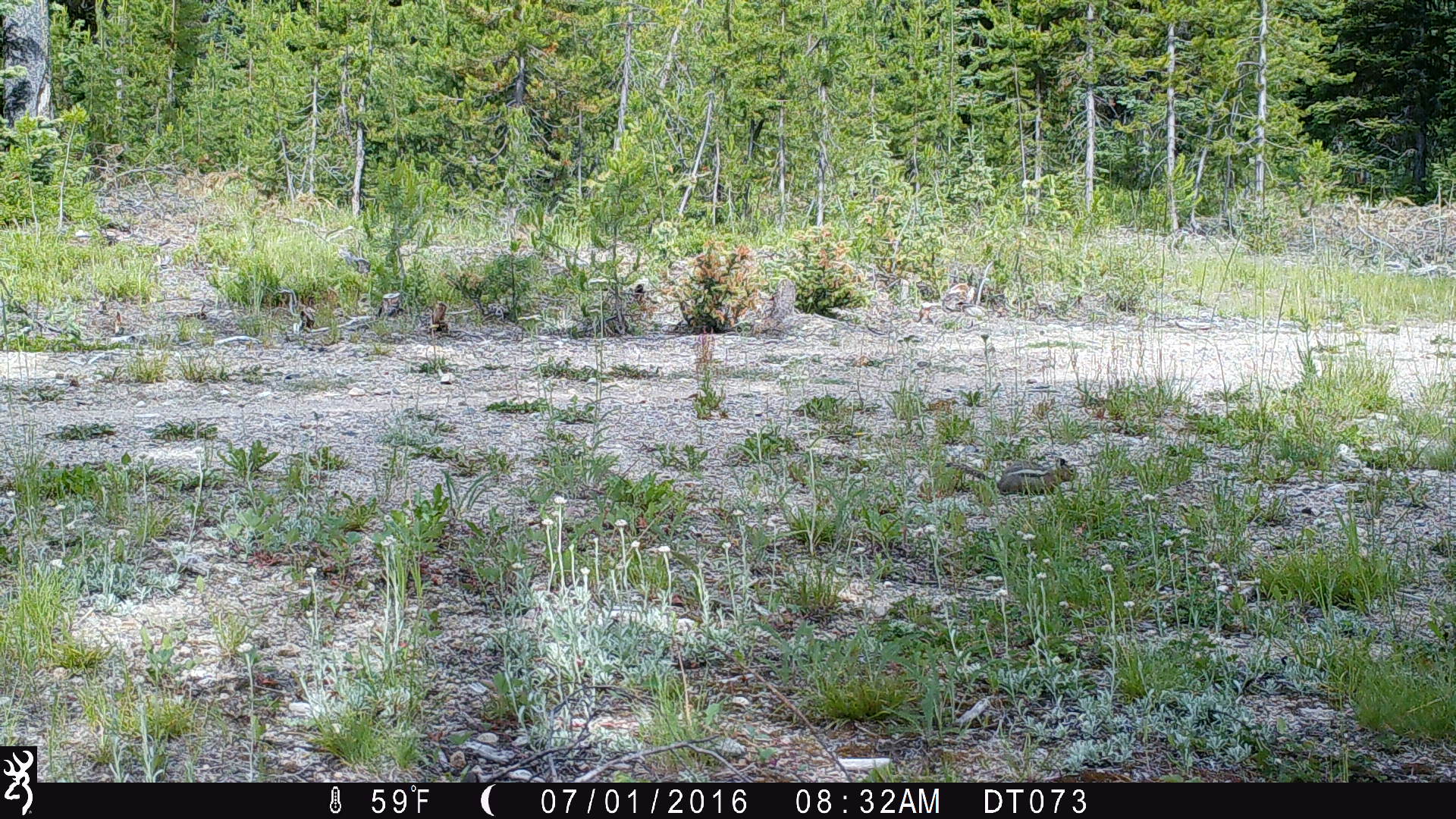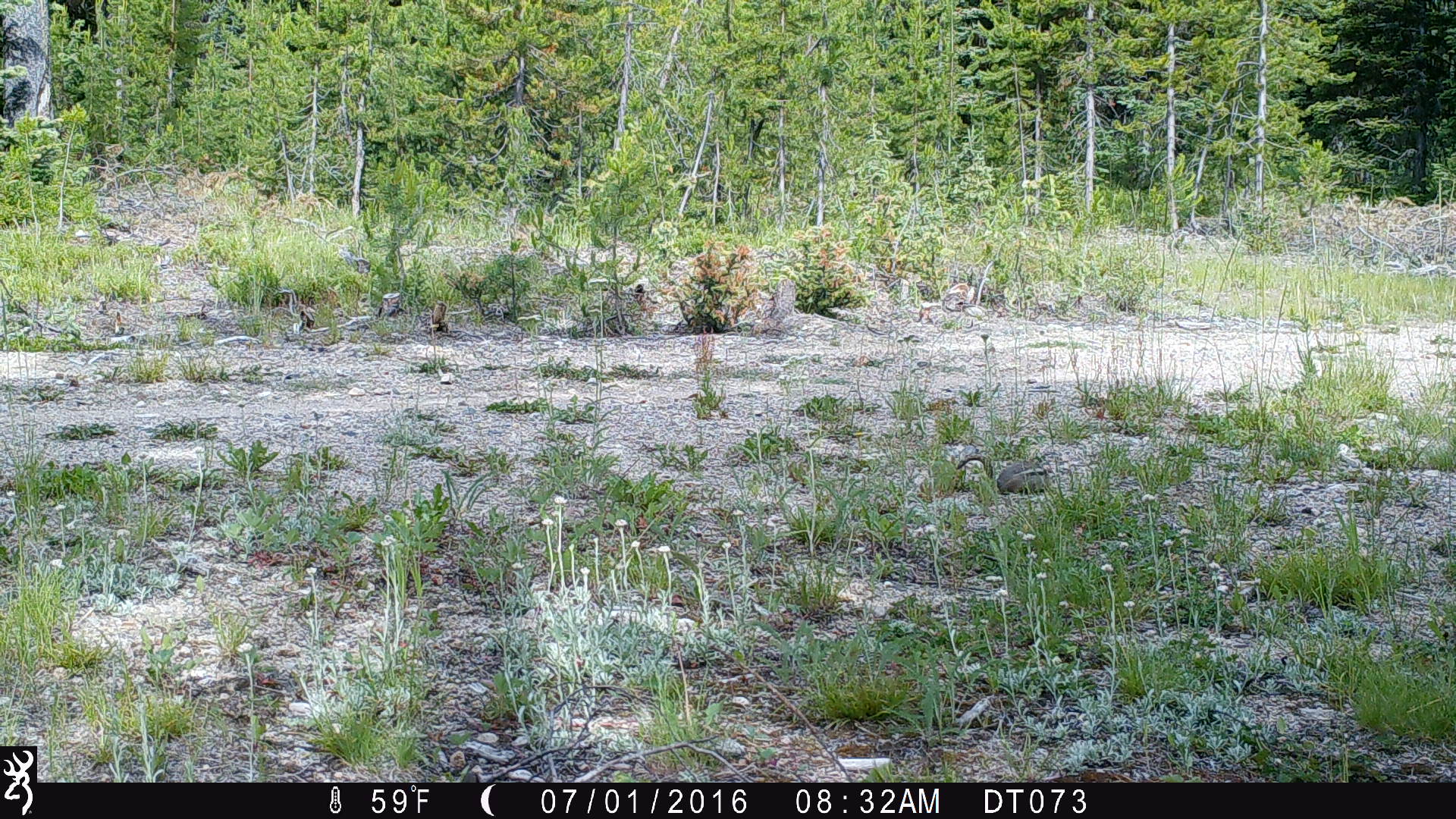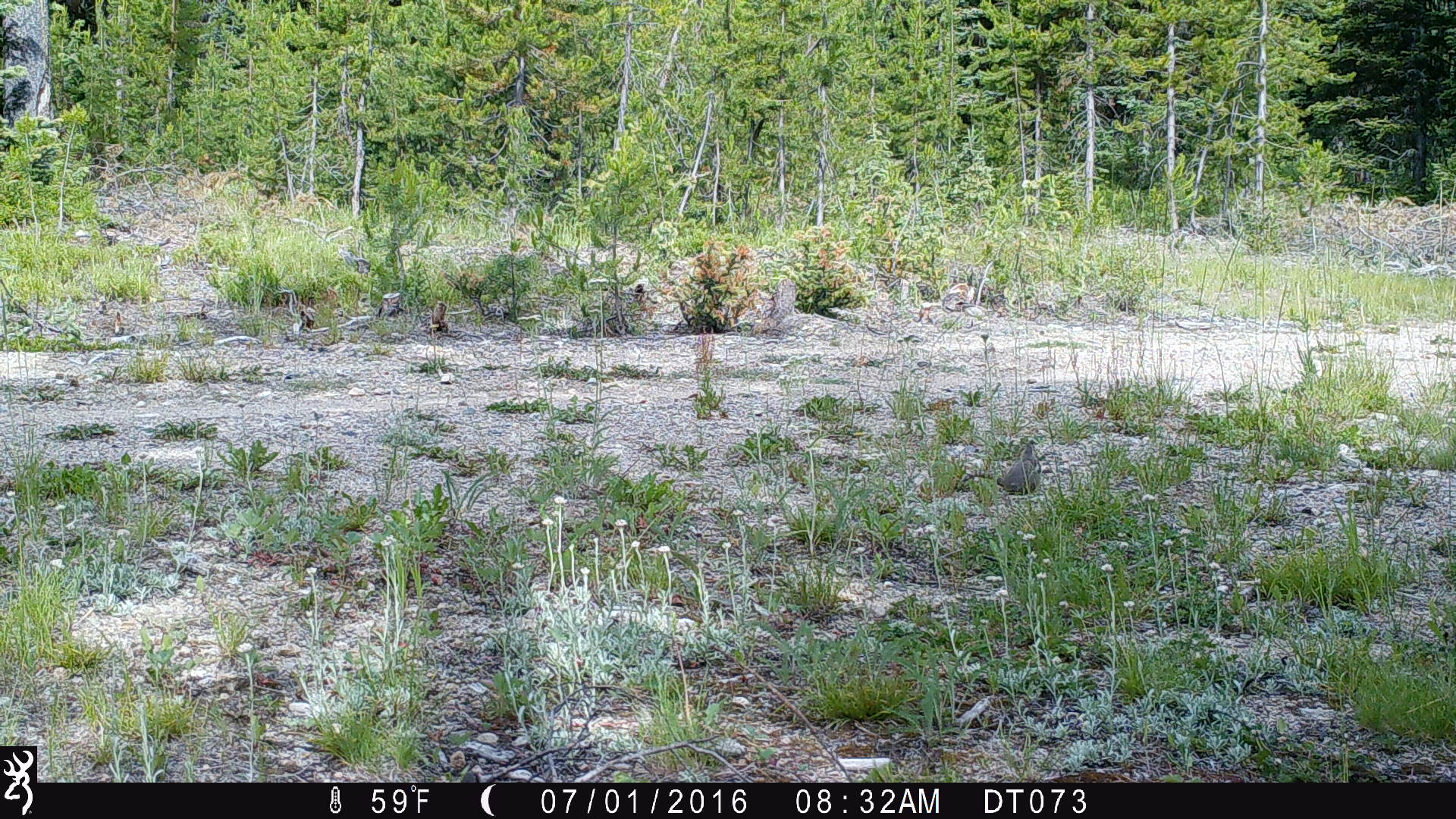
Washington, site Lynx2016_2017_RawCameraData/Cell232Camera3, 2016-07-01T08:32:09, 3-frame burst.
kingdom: Animalia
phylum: Chordata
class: Mammalia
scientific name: Mammalia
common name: small mammal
Small mammal (Mammalia). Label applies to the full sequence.